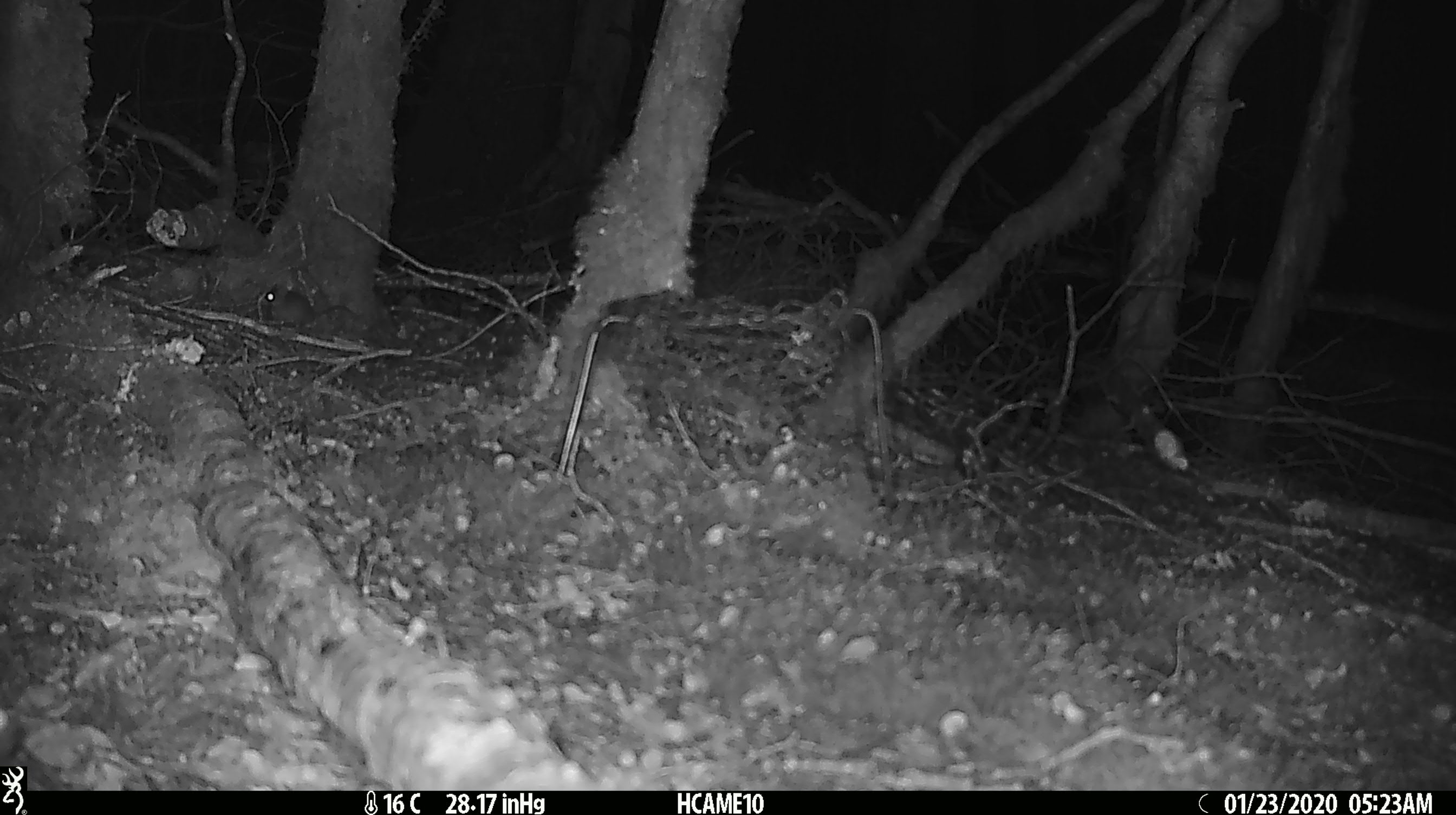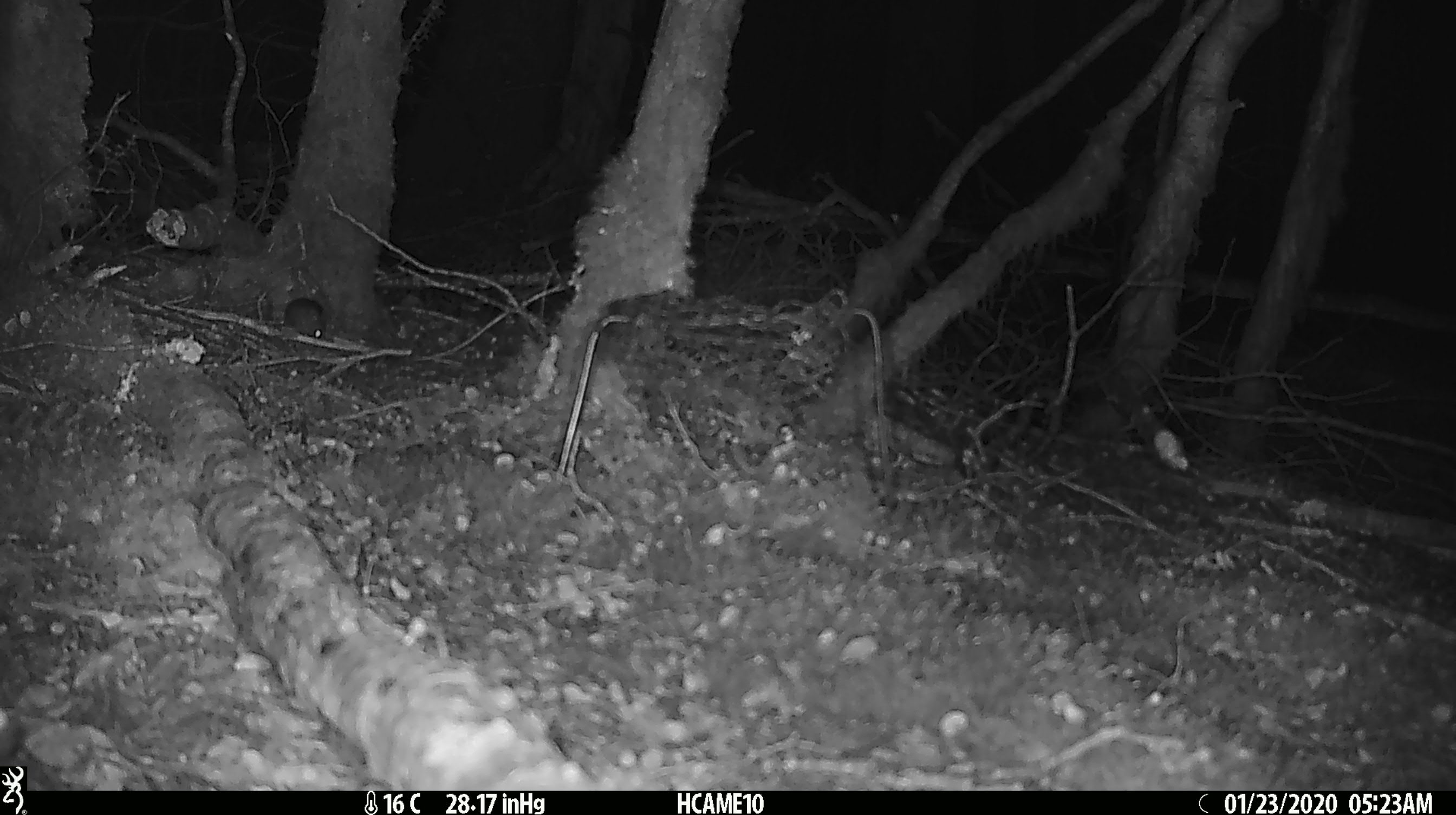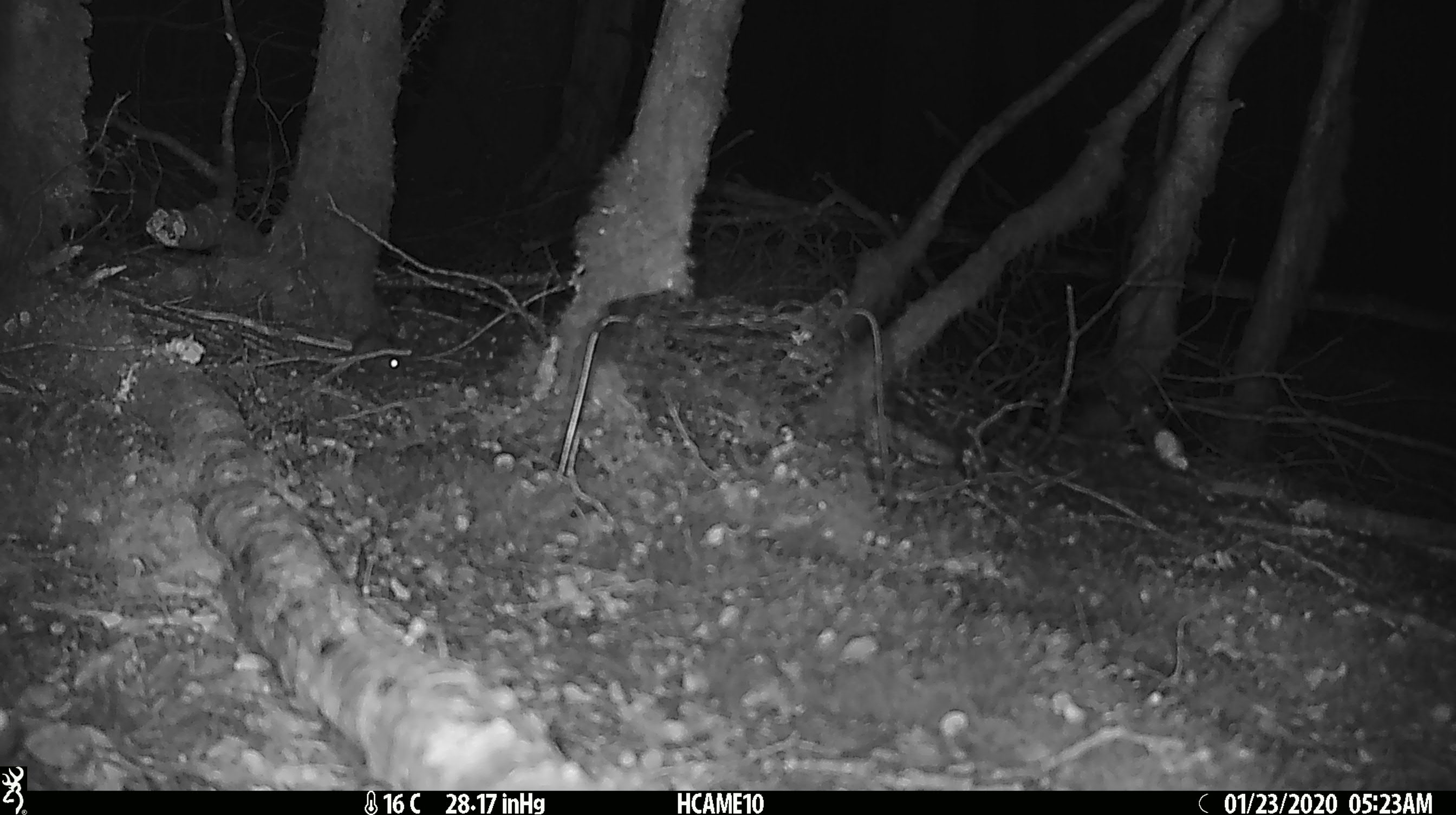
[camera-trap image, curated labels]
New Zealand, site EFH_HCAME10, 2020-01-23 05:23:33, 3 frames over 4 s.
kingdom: Animalia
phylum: Chordata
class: Mammalia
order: Rodentia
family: Muridae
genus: Mus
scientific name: Mus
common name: mouse